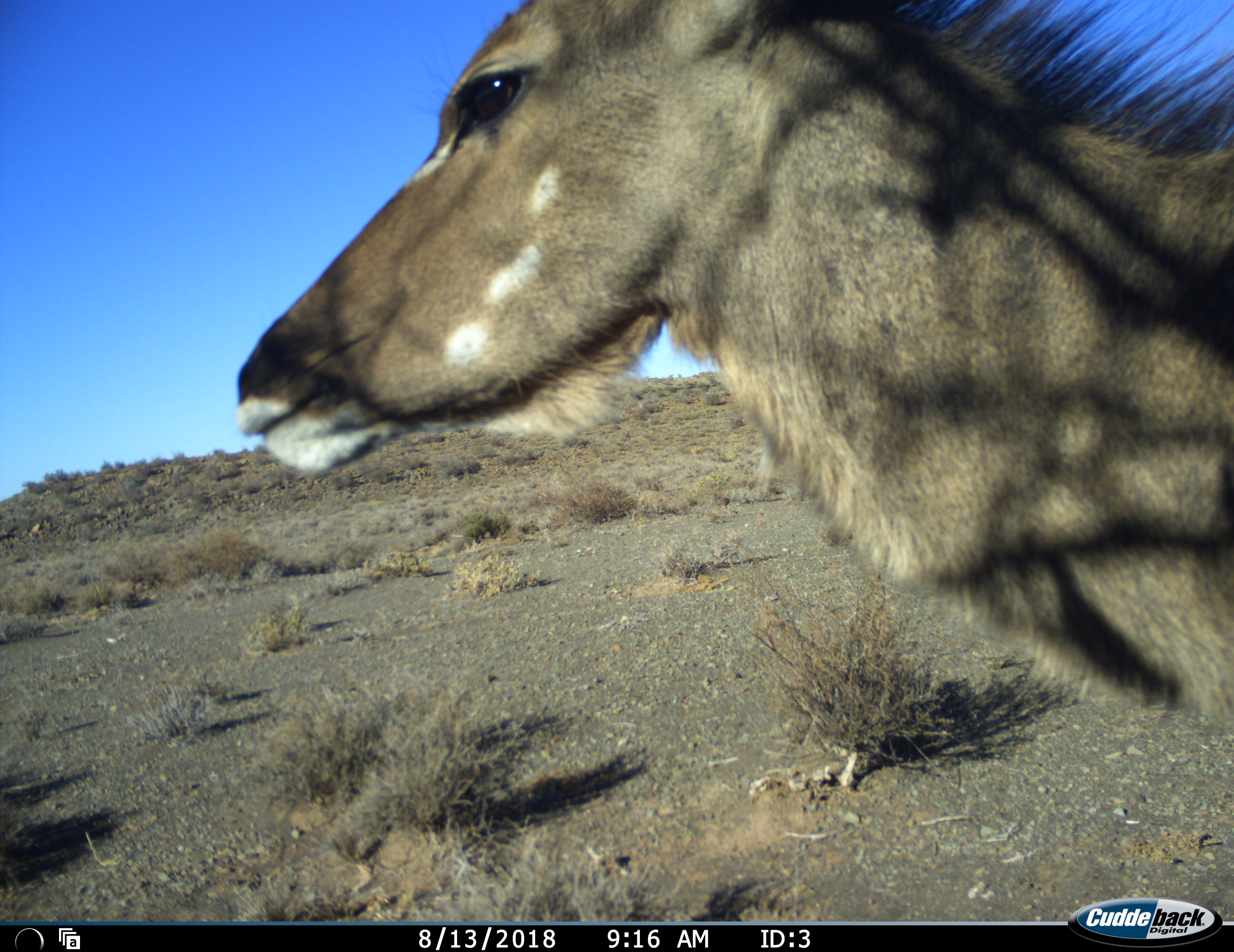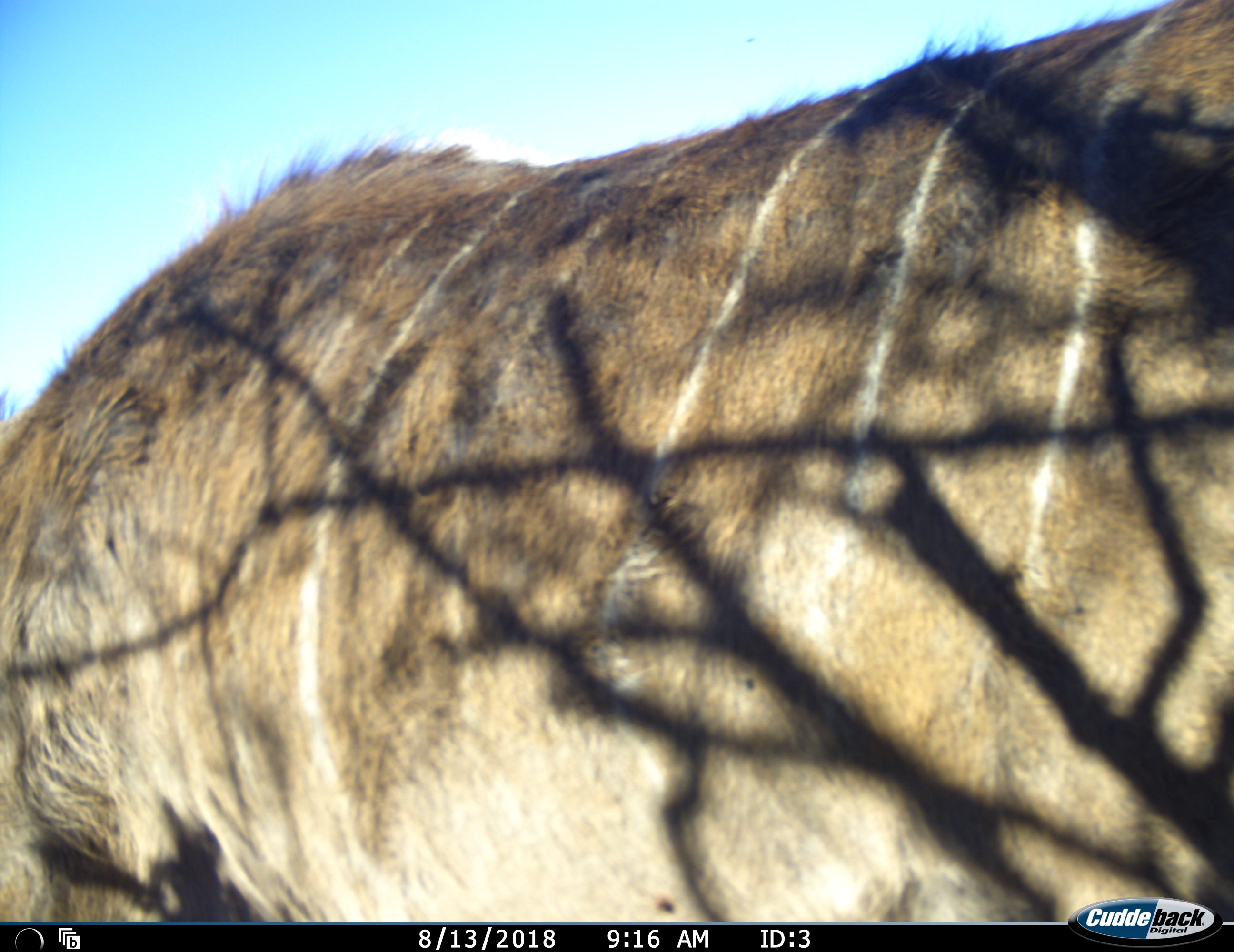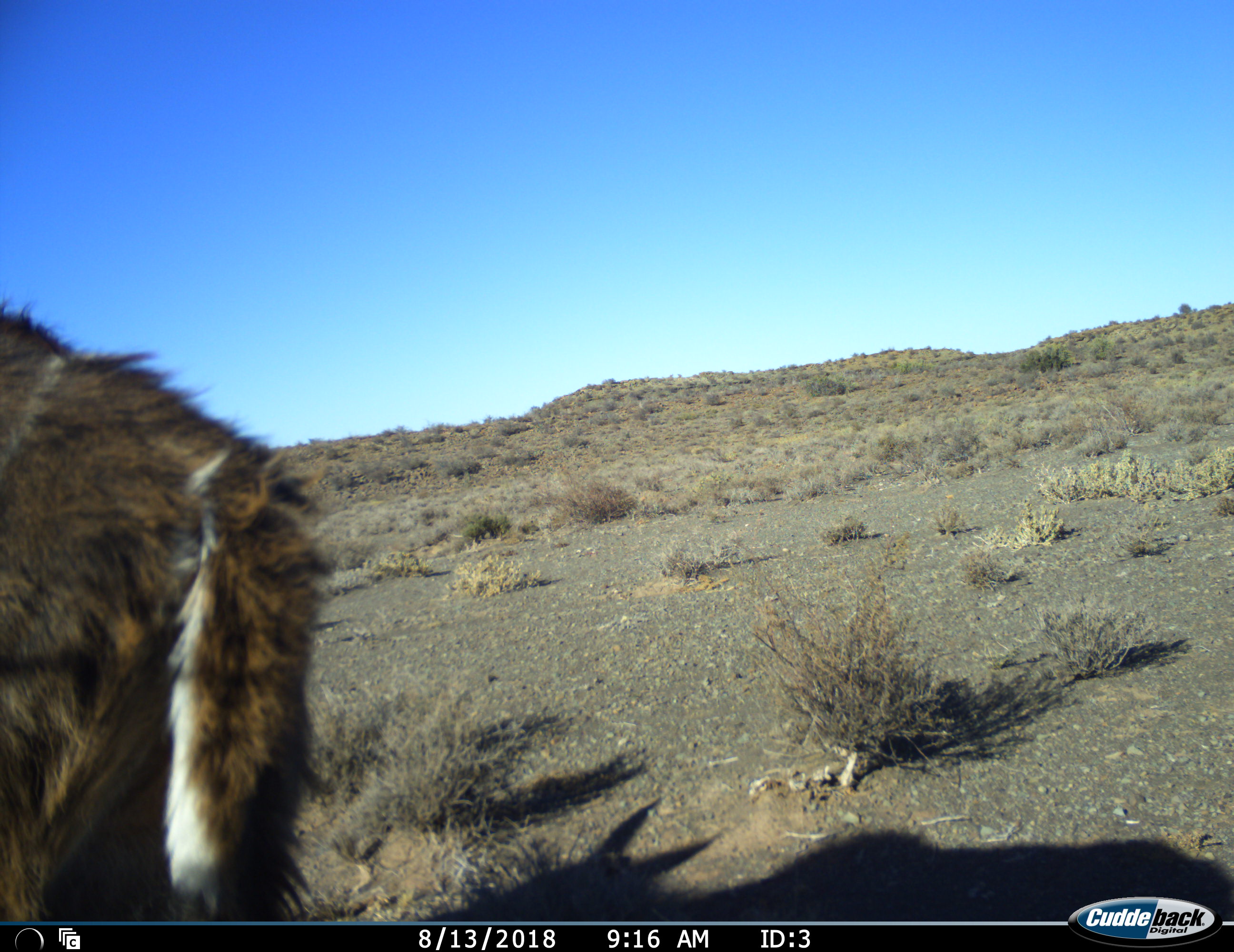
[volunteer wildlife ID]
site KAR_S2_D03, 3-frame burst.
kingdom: Animalia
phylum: Chordata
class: Mammalia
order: Artiodactyla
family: Bovidae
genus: Tragelaphus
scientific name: Tragelaphus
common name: kudu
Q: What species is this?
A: Kudu (Tragelaphus).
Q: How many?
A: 1.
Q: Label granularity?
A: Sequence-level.